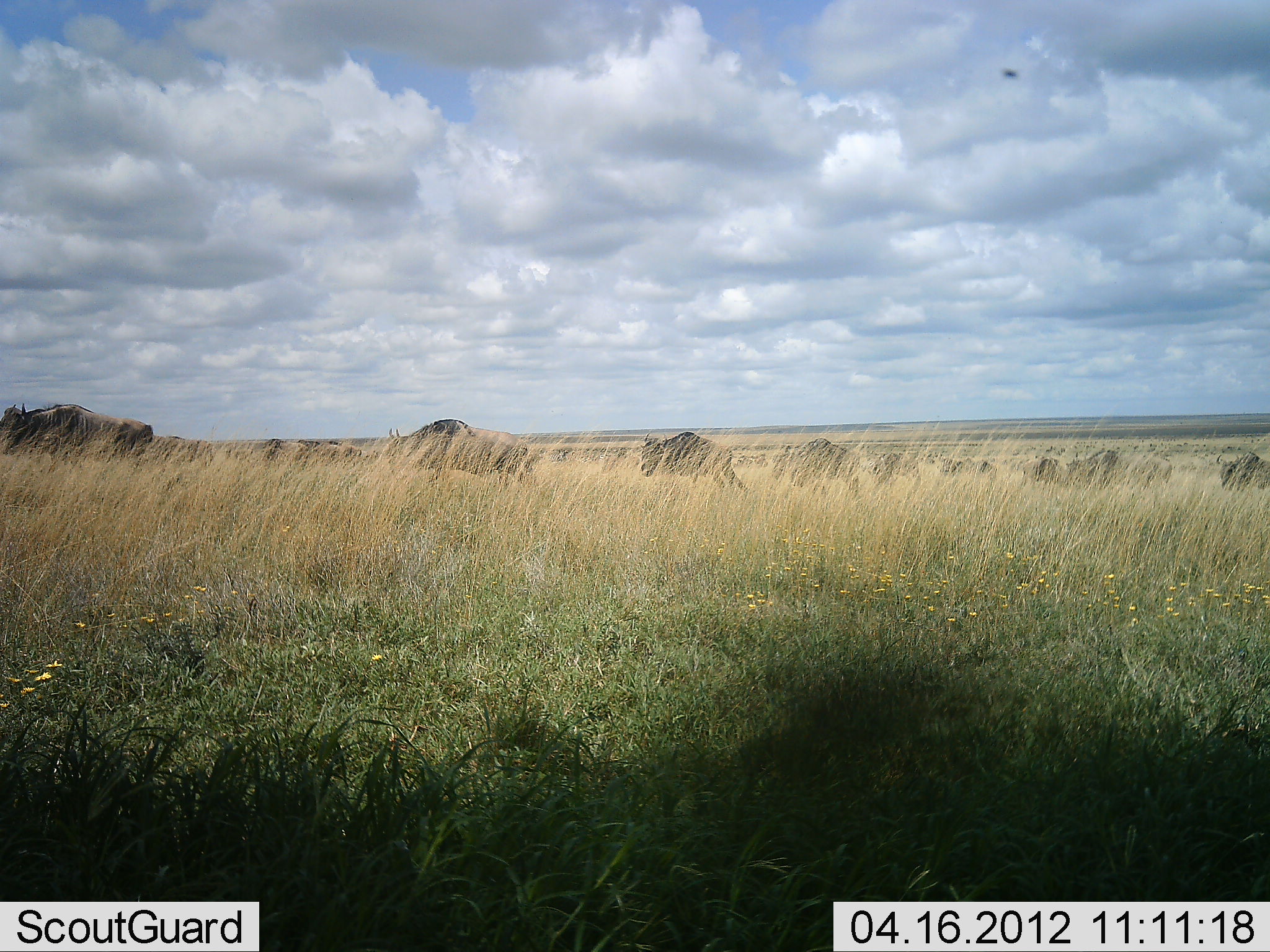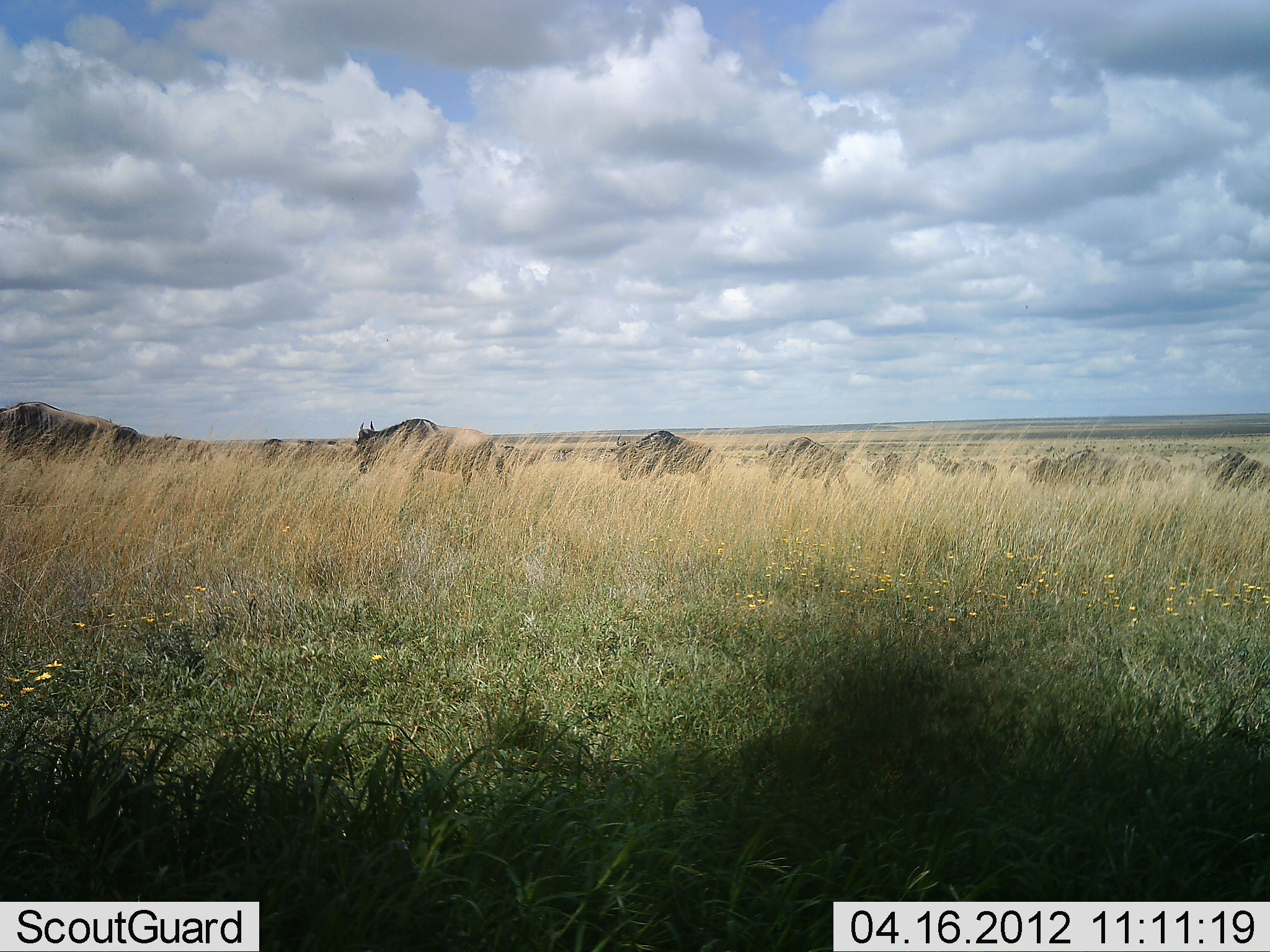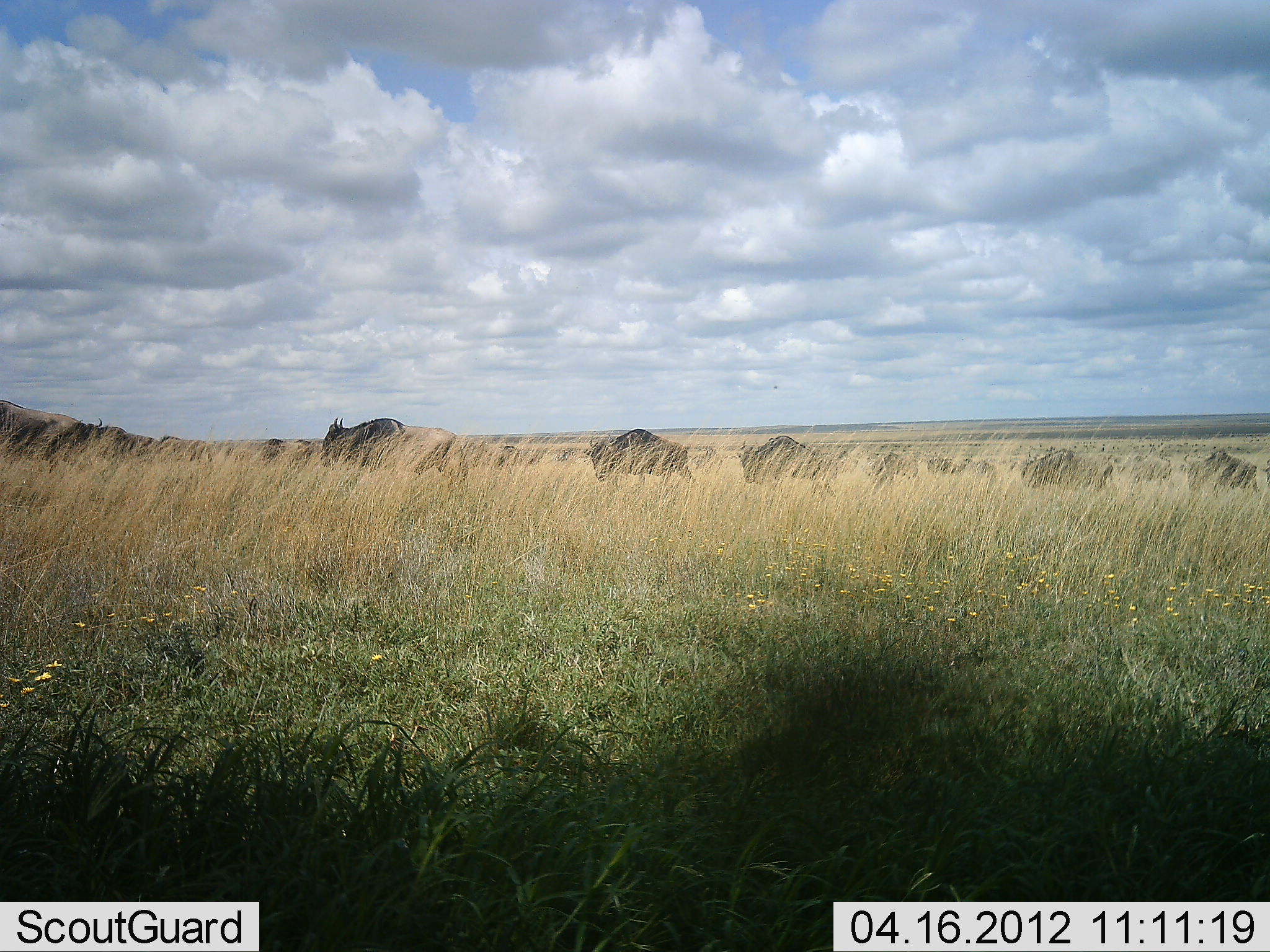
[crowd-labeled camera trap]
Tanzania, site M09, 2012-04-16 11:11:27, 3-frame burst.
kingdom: Animalia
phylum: Chordata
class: Mammalia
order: Artiodactyla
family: Bovidae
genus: Connochaetes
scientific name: Connochaetes taurinus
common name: blue wildebeest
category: wildebeest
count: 11-50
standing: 6%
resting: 0%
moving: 100%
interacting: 0%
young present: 0%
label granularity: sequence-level